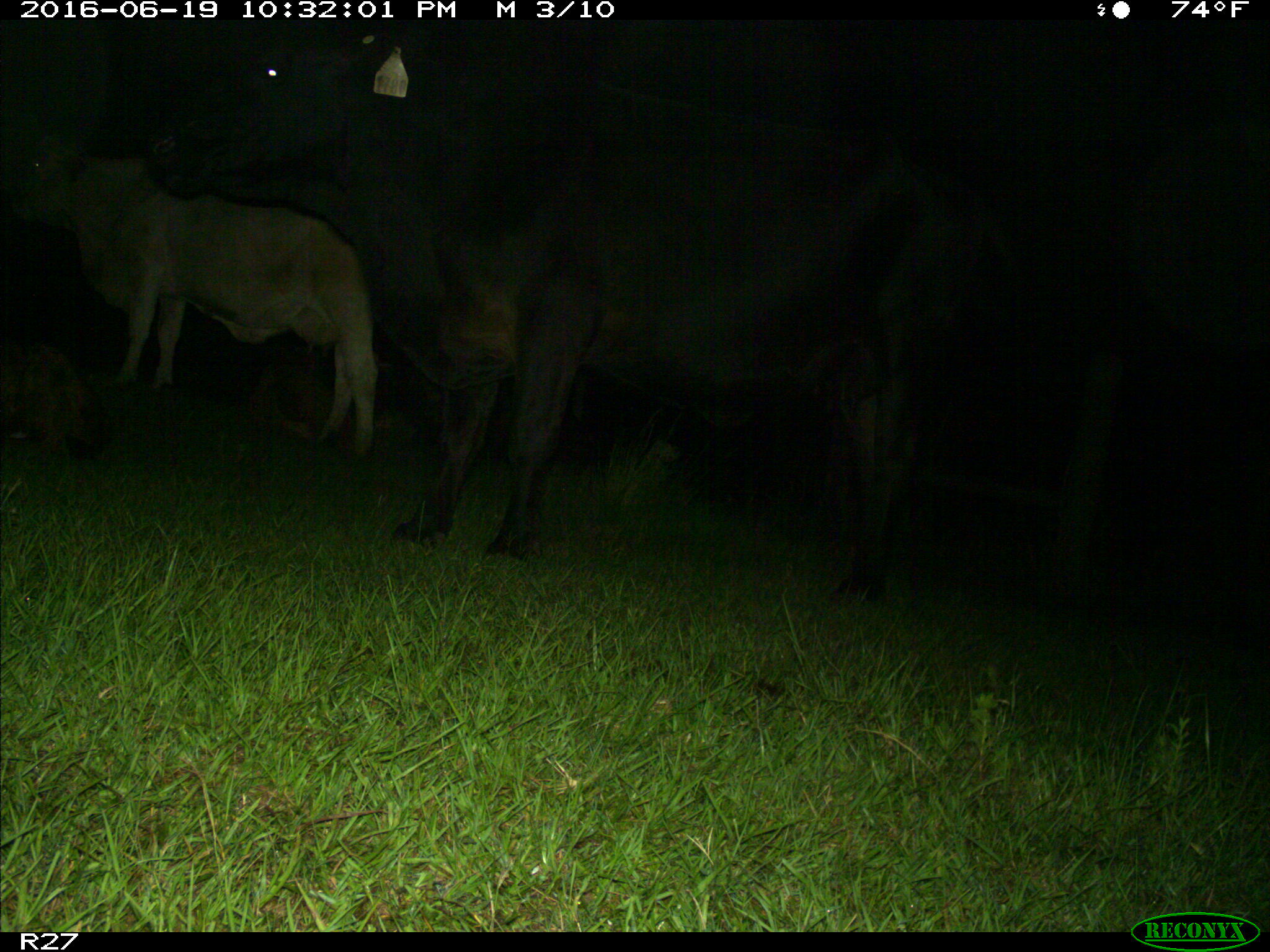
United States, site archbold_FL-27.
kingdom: Animalia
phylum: Chordata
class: Mammalia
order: Artiodactyla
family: Bovidae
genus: Bos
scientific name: Bos taurus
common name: domestic cow